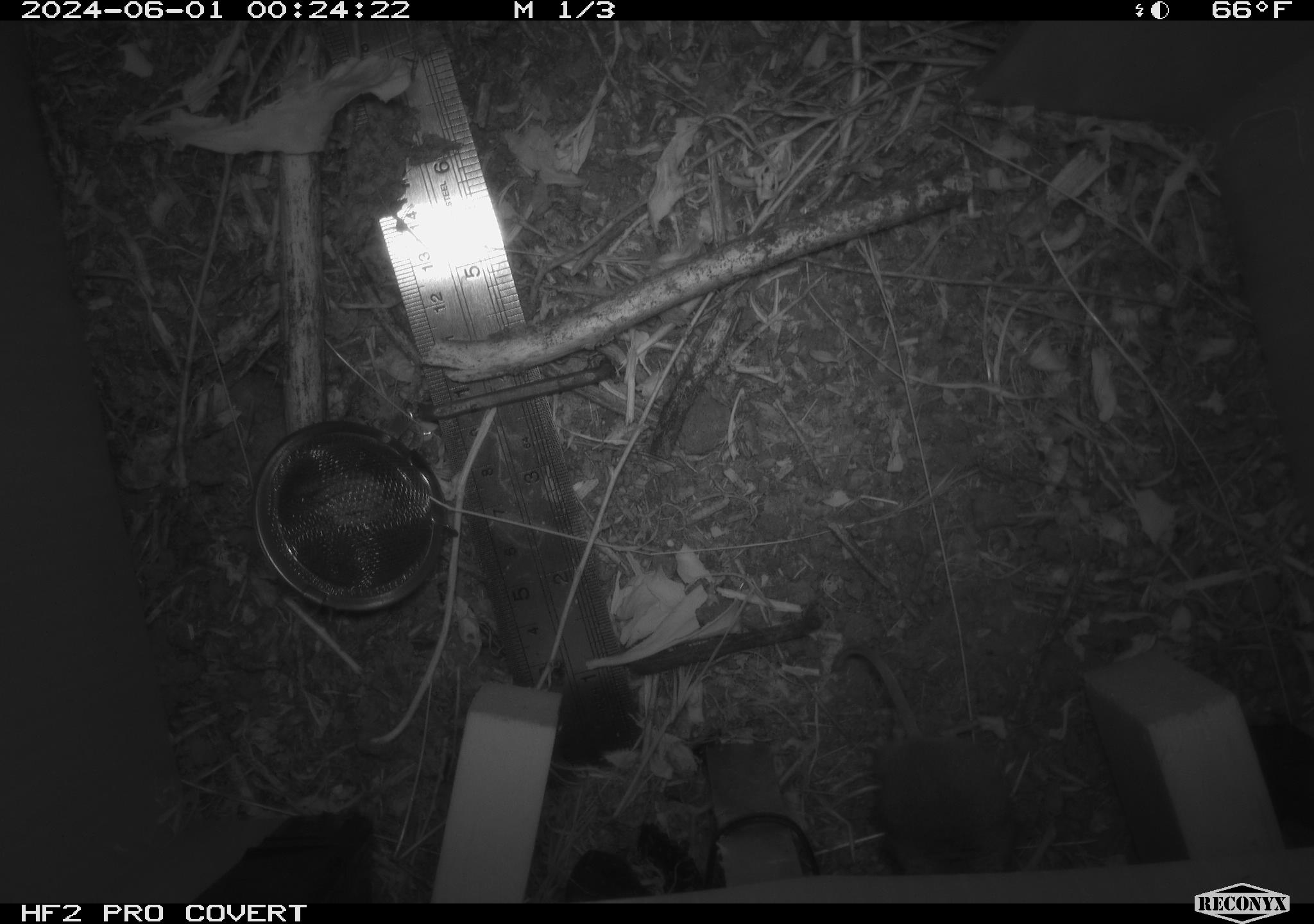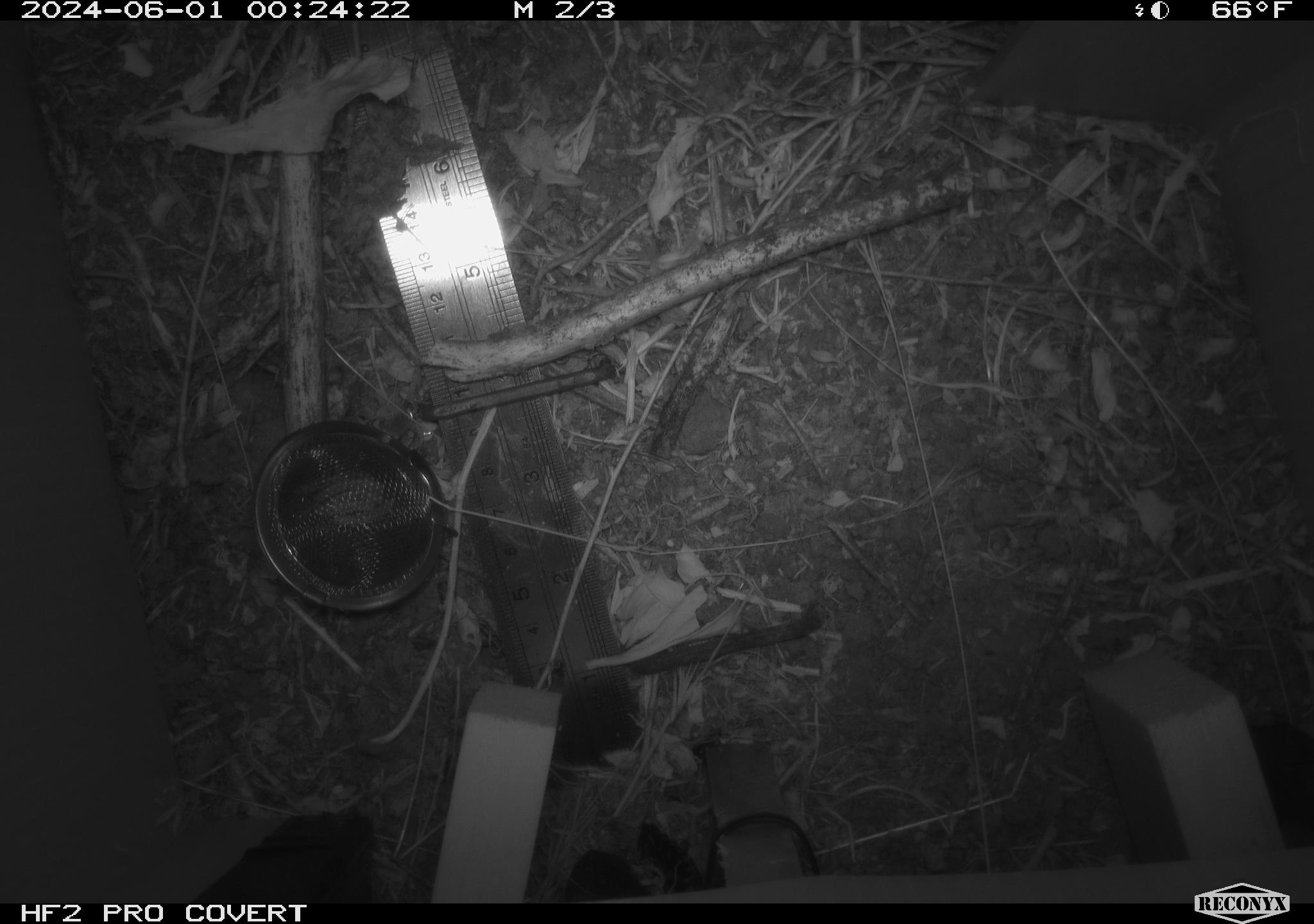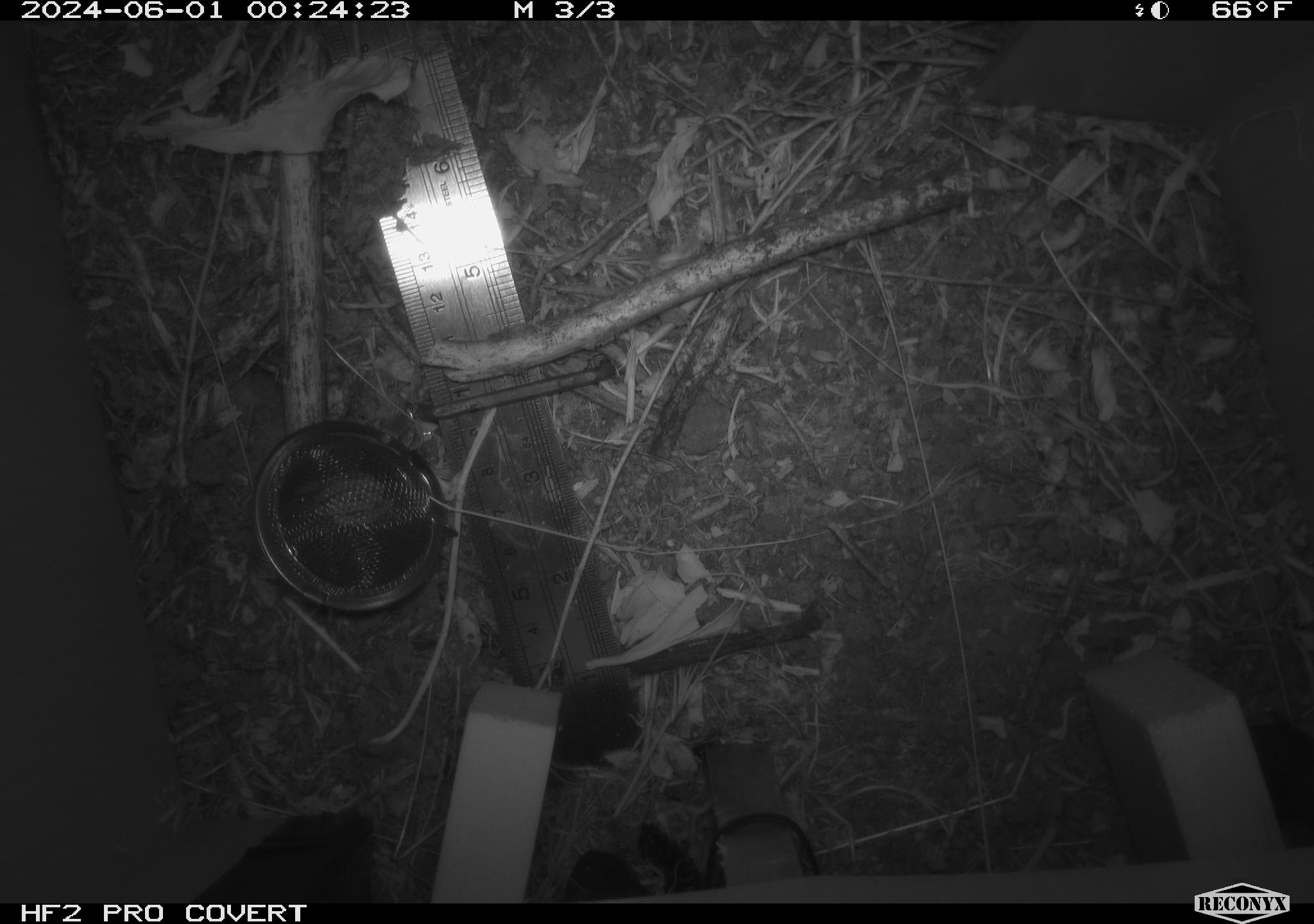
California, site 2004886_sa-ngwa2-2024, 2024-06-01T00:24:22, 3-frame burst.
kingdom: Animalia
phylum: Chordata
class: Mammalia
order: Rodentia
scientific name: Rodentia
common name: mouse species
Mouse species (Rodentia).